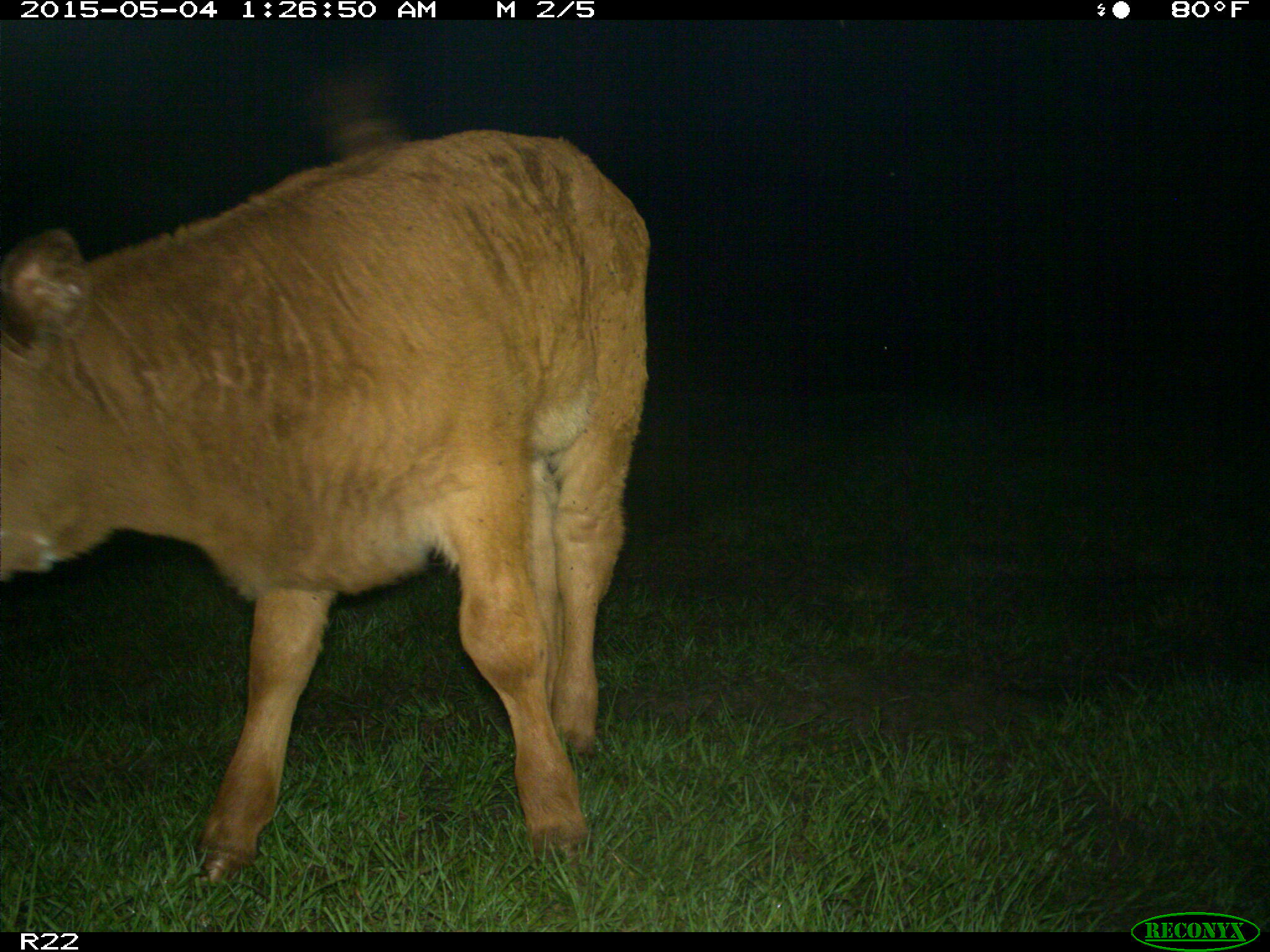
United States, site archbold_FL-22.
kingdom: Animalia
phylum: Chordata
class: Mammalia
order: Artiodactyla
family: Bovidae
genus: Bos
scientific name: Bos taurus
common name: domestic cow